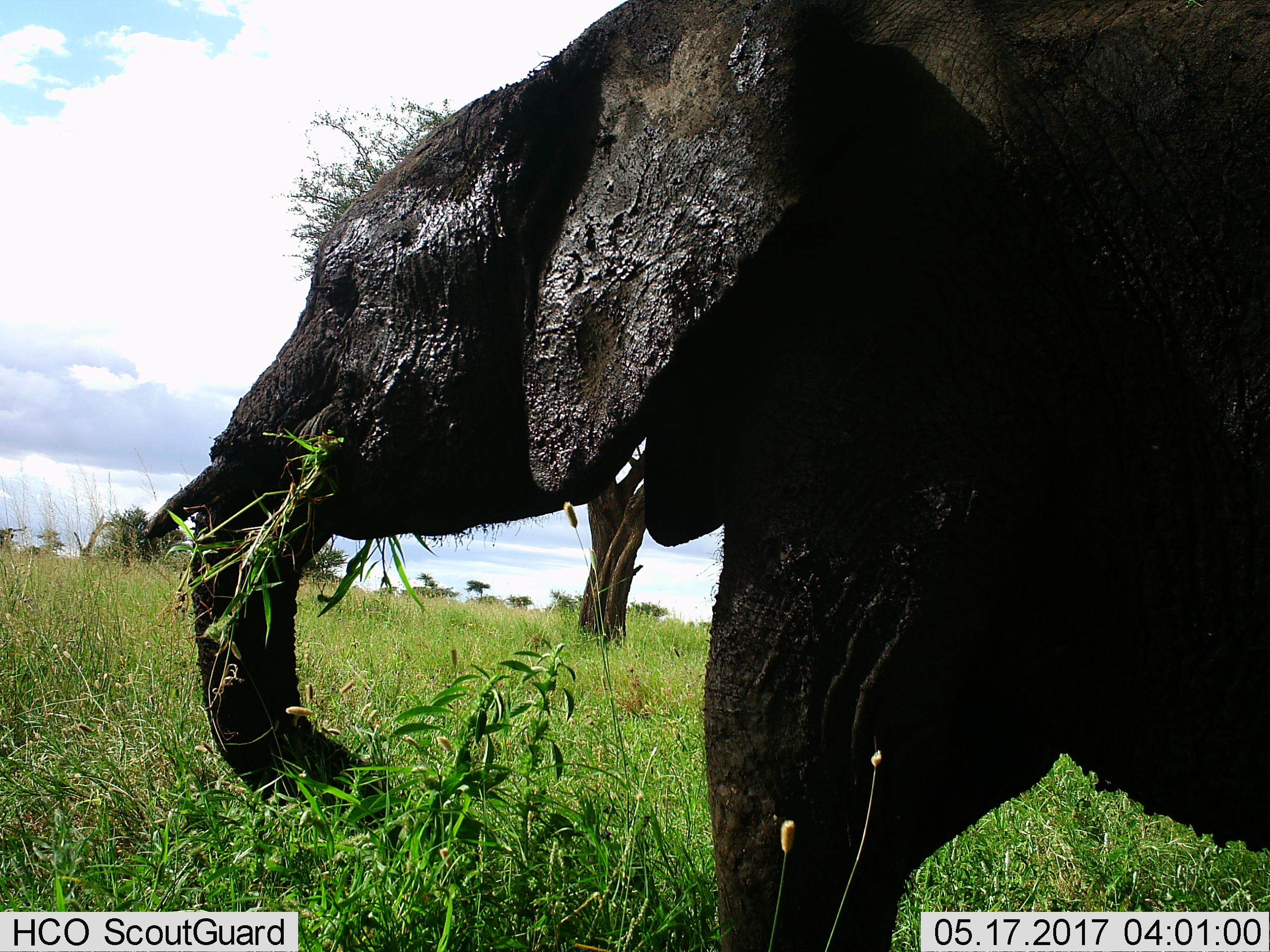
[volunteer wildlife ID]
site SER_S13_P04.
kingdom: Animalia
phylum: Chordata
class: Mammalia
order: Proboscidea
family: Elephantidae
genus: Loxodonta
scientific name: Loxodonta africana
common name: african bush elephant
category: elephant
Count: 1.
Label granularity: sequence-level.